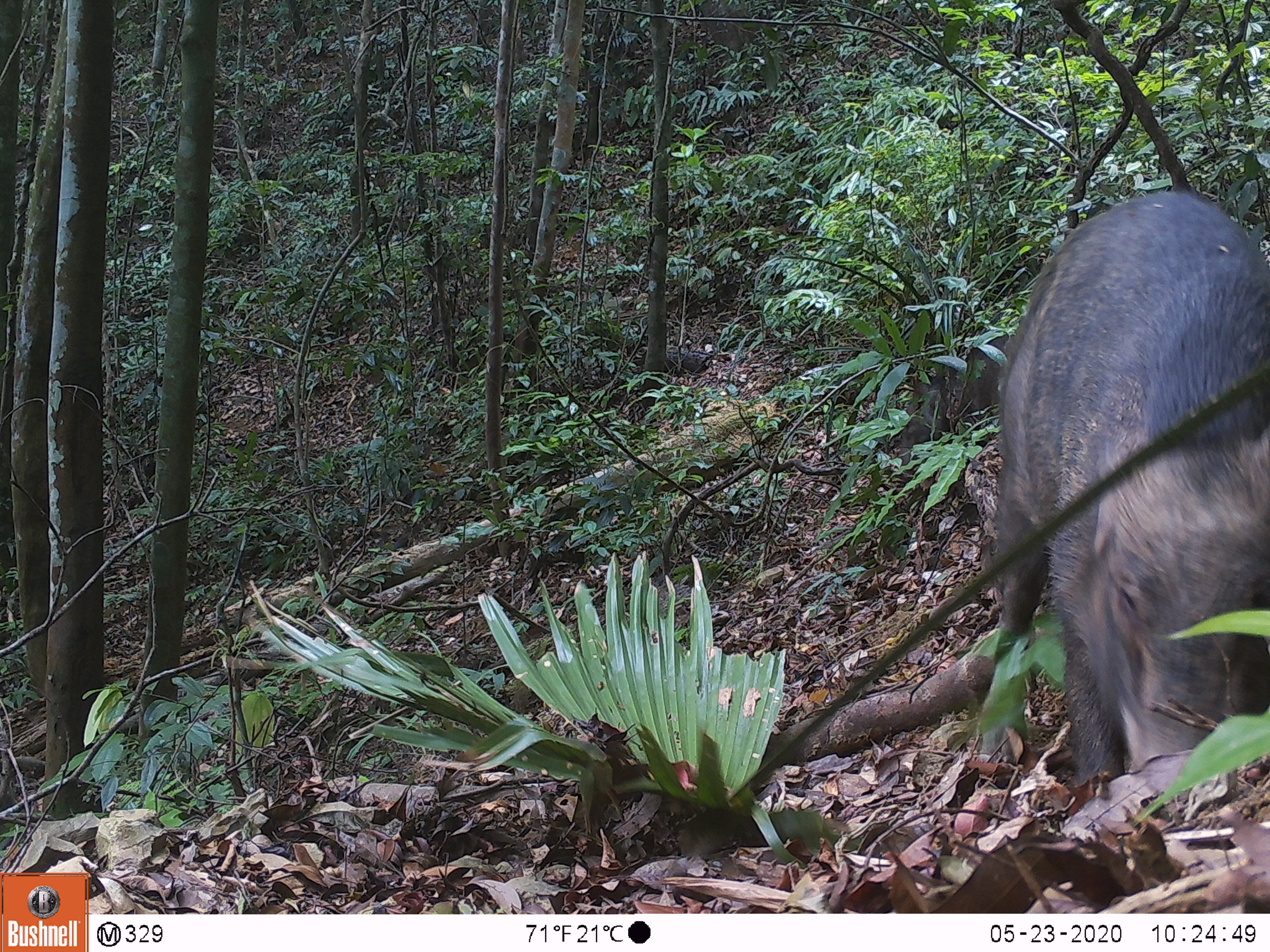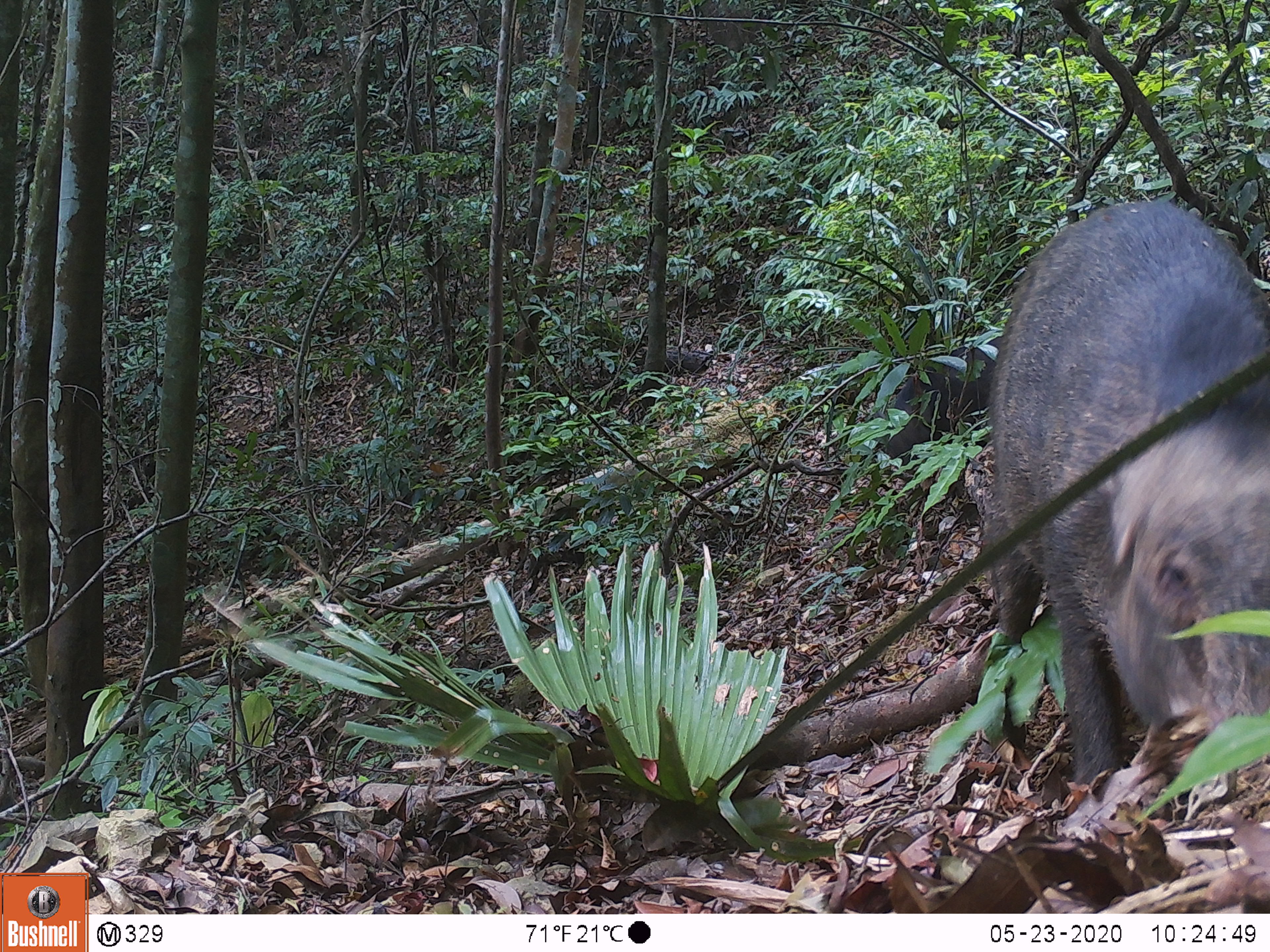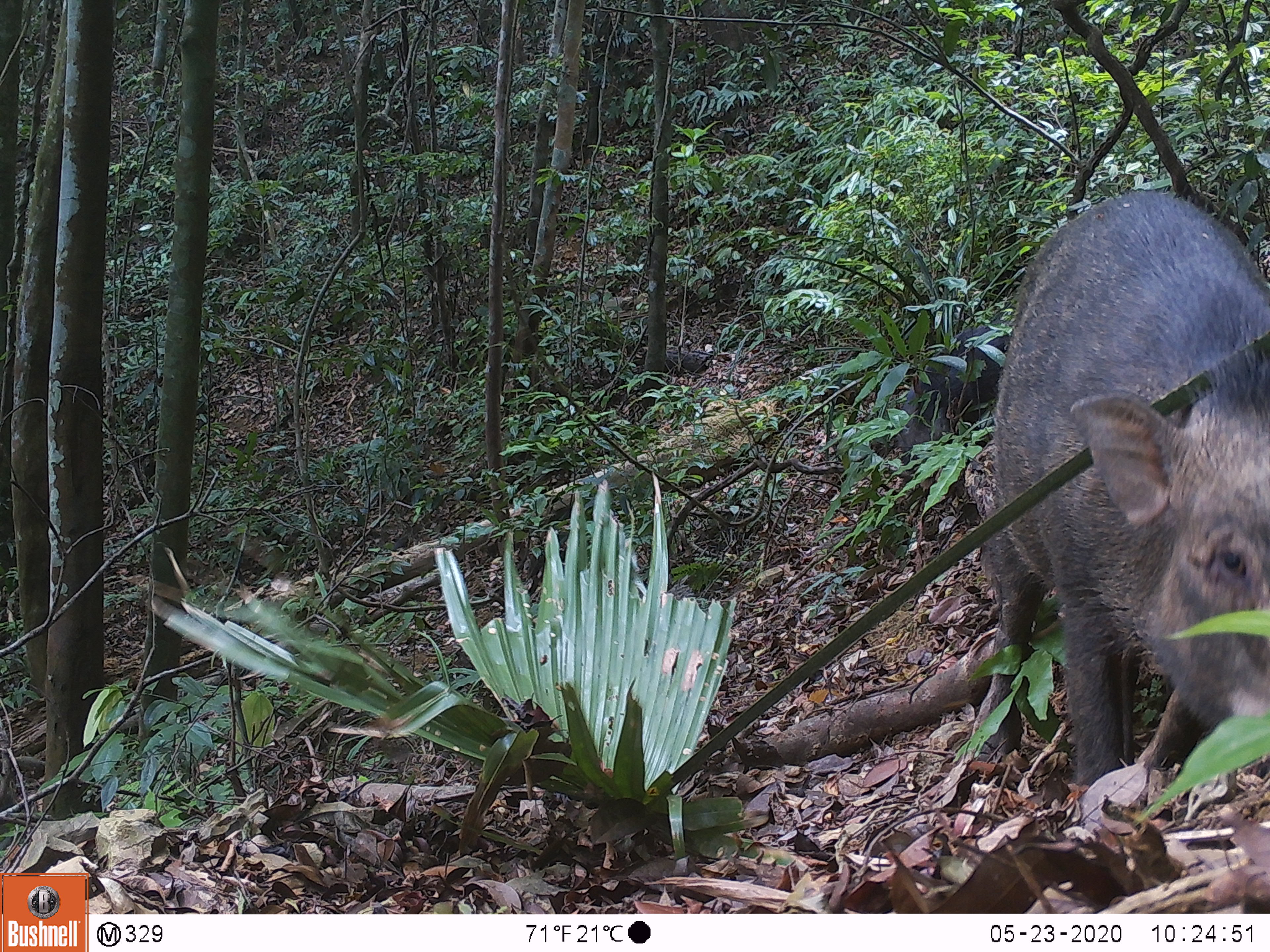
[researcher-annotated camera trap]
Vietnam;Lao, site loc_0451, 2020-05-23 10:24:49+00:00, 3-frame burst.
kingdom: Animalia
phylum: Chordata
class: Mammalia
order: Artiodactyla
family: Suidae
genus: Sus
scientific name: Sus scrofa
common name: eurasian wild pig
Eurasian wild pig (Sus scrofa). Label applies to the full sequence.